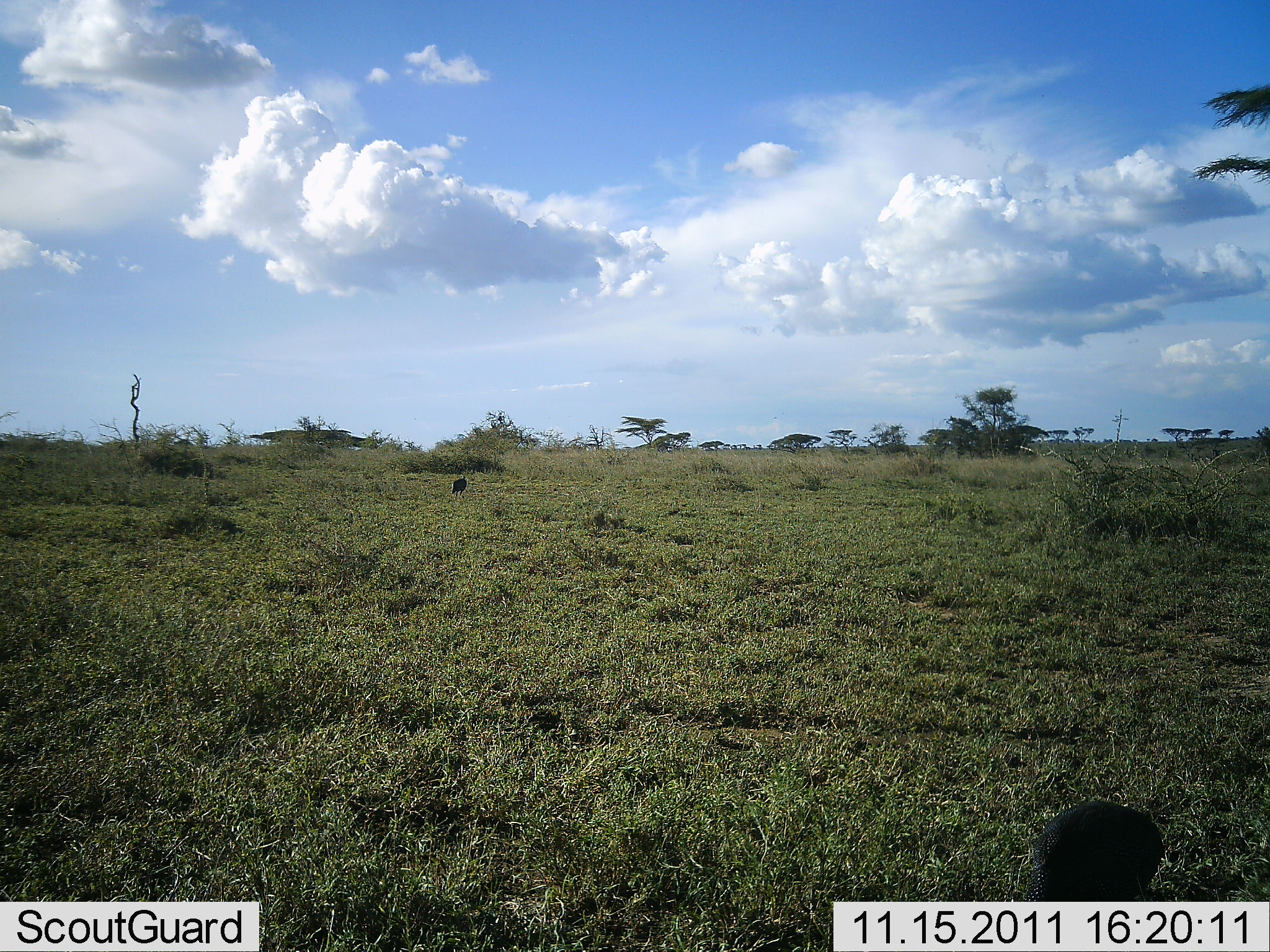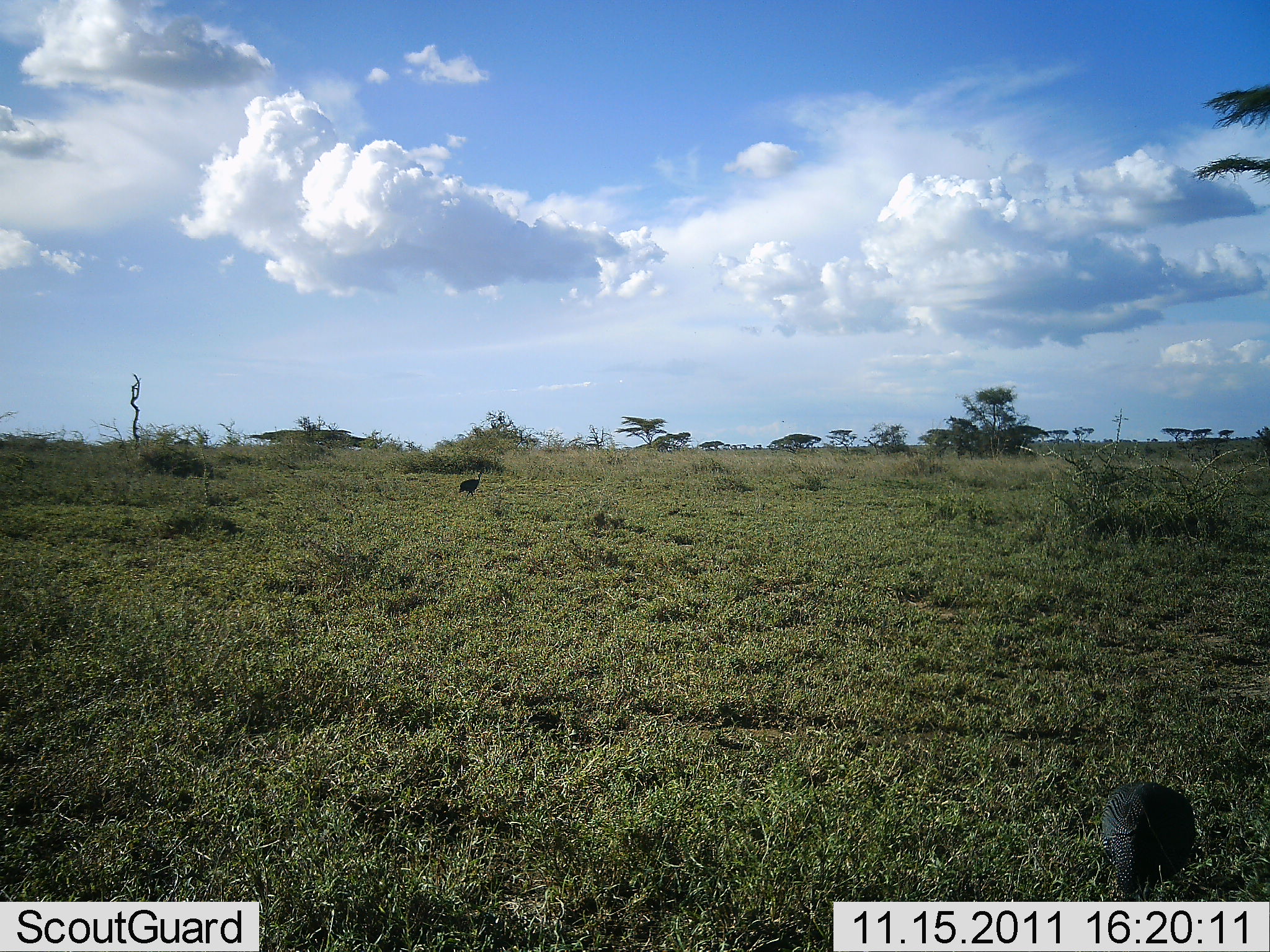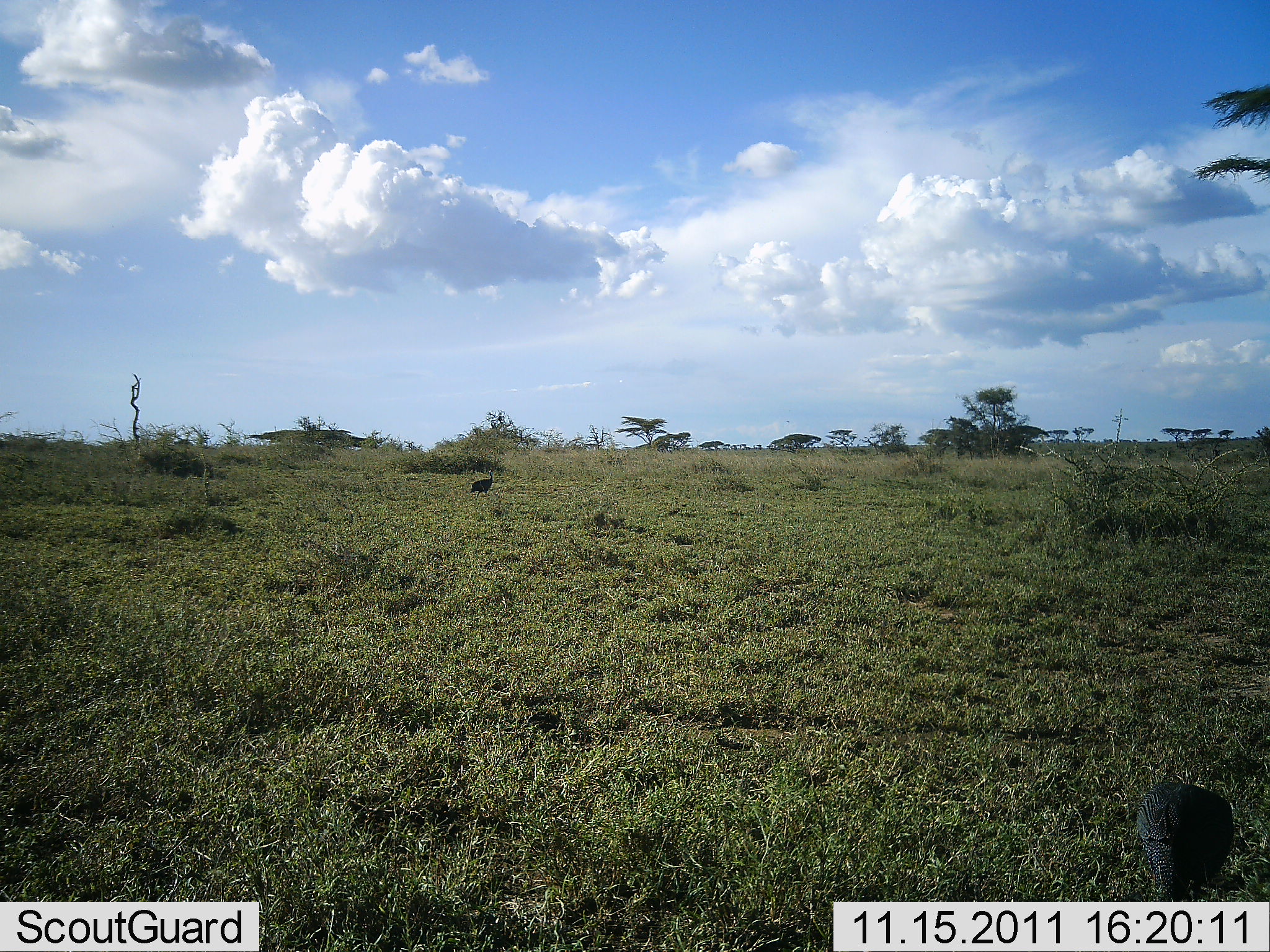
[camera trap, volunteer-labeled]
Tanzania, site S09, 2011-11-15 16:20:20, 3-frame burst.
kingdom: Animalia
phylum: Chordata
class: Aves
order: Galliformes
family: Numididae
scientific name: Numididae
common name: guinea fowl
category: guineafowl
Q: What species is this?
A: Guineafowl (guinea fowl) (Numididae).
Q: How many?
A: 2.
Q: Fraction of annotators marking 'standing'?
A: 9%.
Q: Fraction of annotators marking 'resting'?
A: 0%.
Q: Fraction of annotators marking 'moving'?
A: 64%.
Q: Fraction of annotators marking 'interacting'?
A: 0%.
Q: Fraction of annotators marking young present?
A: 0%.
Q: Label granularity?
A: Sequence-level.